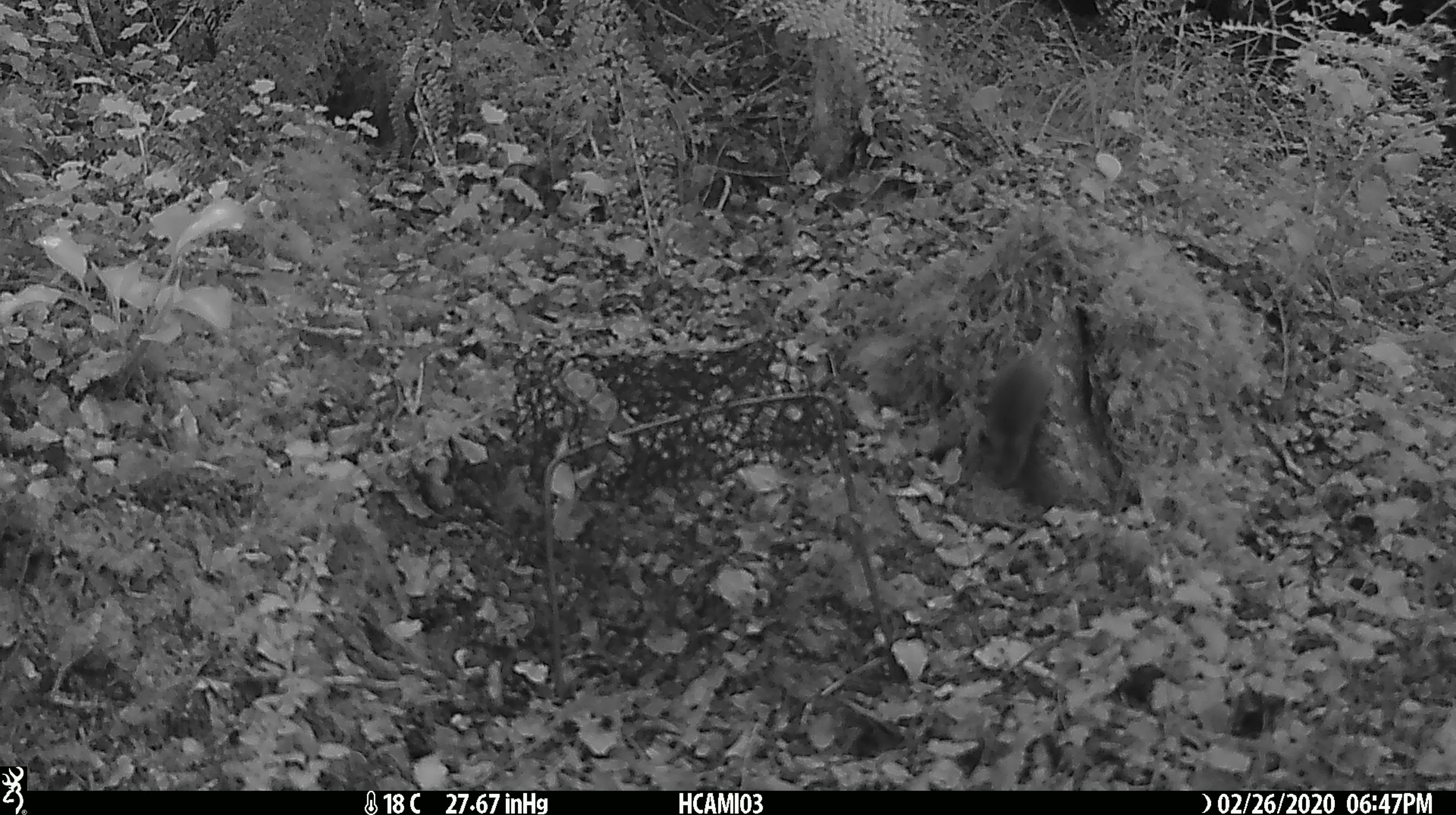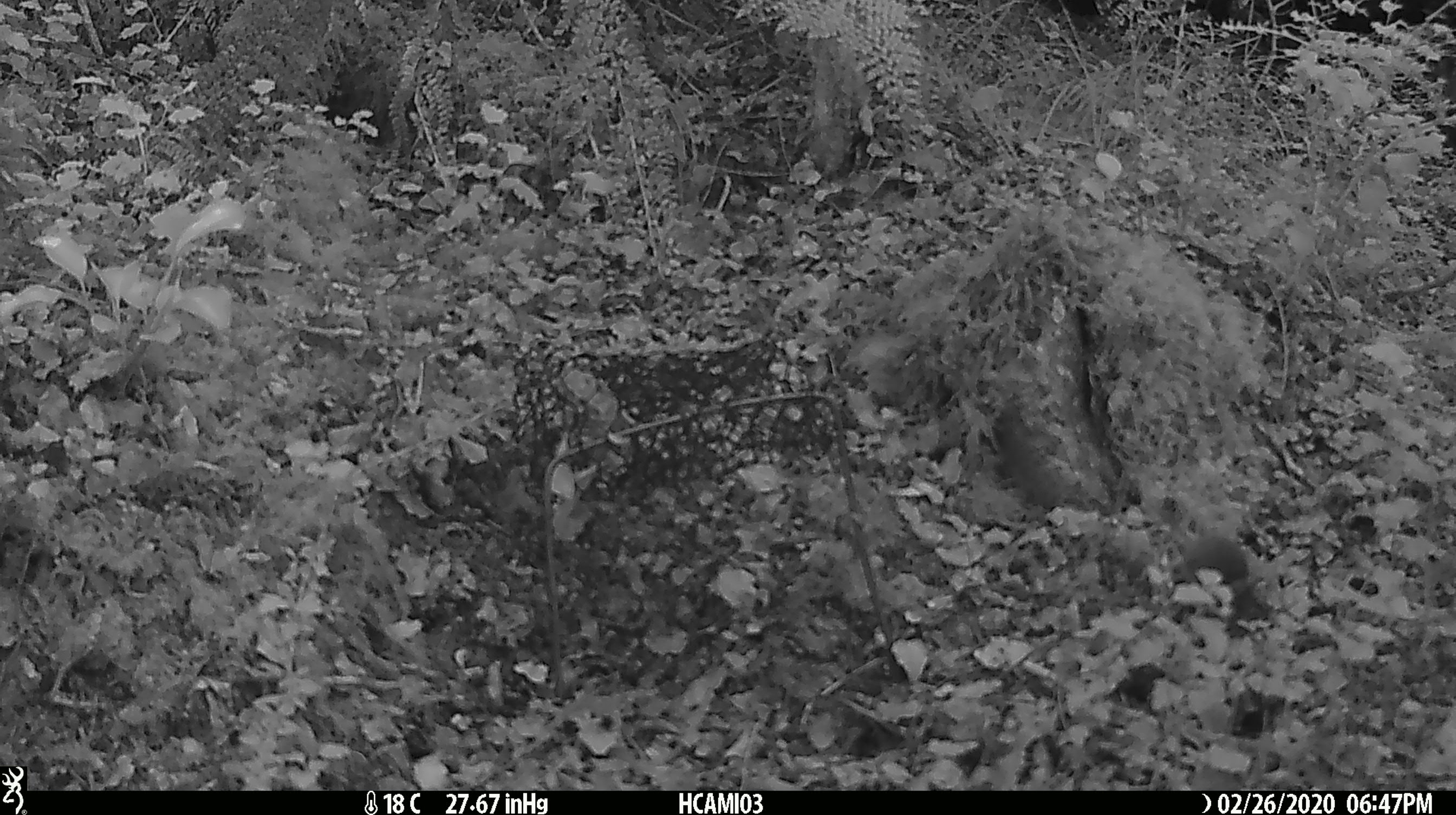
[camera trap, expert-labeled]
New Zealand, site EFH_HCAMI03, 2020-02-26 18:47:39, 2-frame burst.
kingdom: Animalia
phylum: Chordata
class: Mammalia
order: Rodentia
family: Muridae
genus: Mus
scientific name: Mus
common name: mouse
Mouse (Mus).